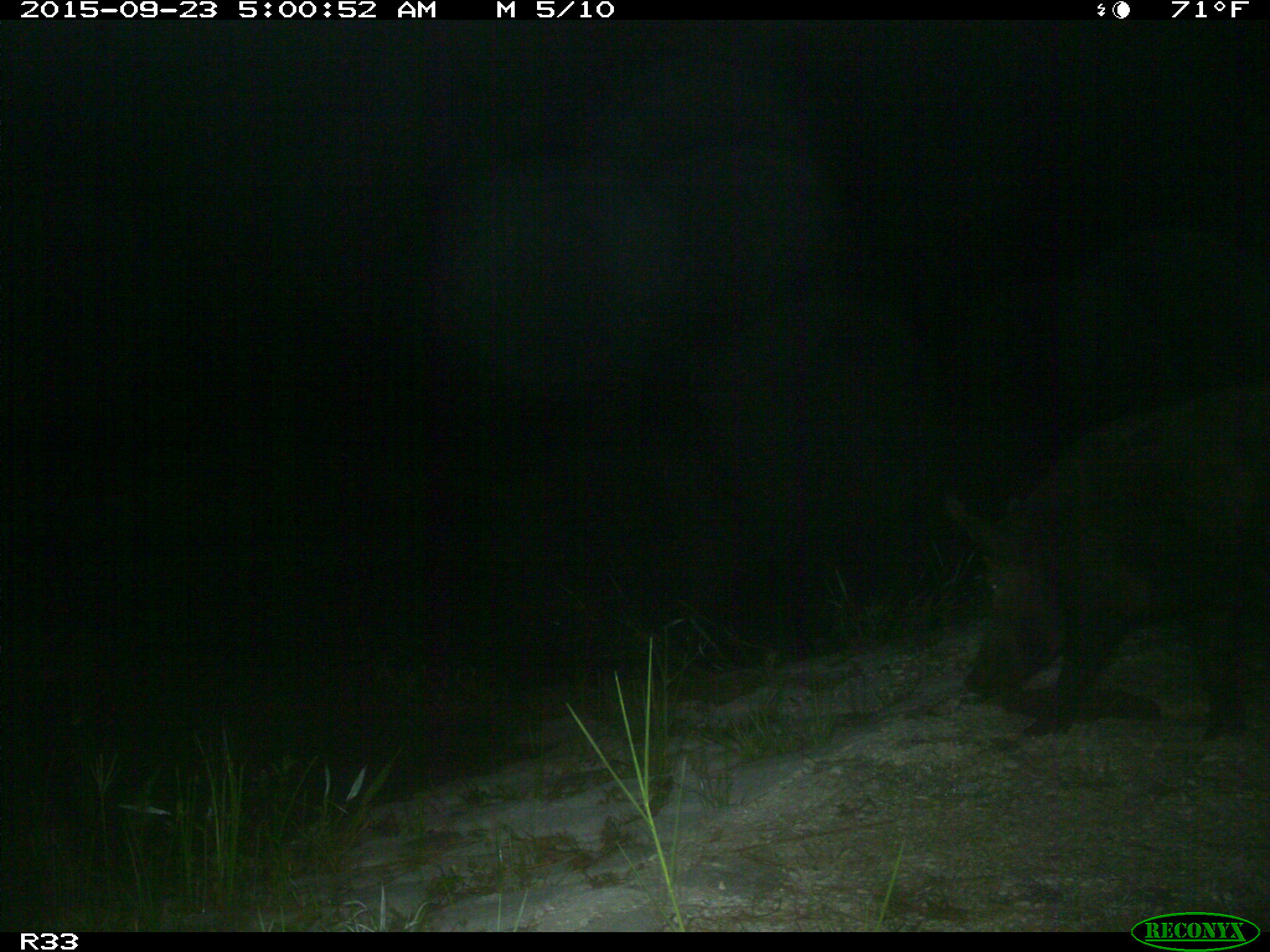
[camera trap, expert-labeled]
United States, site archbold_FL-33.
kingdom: Animalia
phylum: Chordata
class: Mammalia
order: Artiodactyla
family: Suidae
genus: Sus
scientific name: Sus scrofa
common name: wild boar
Sus scrofa (wild boar).